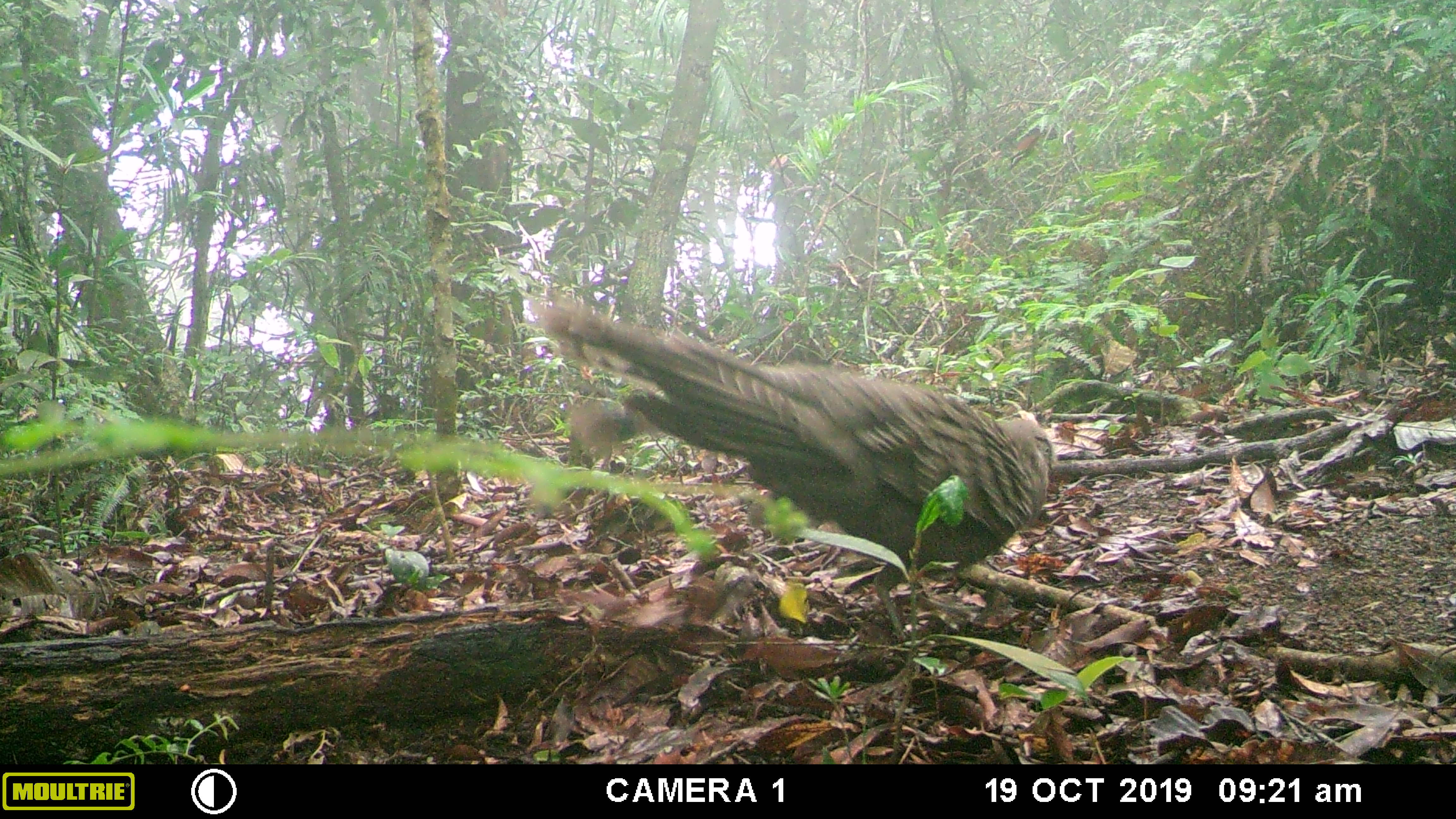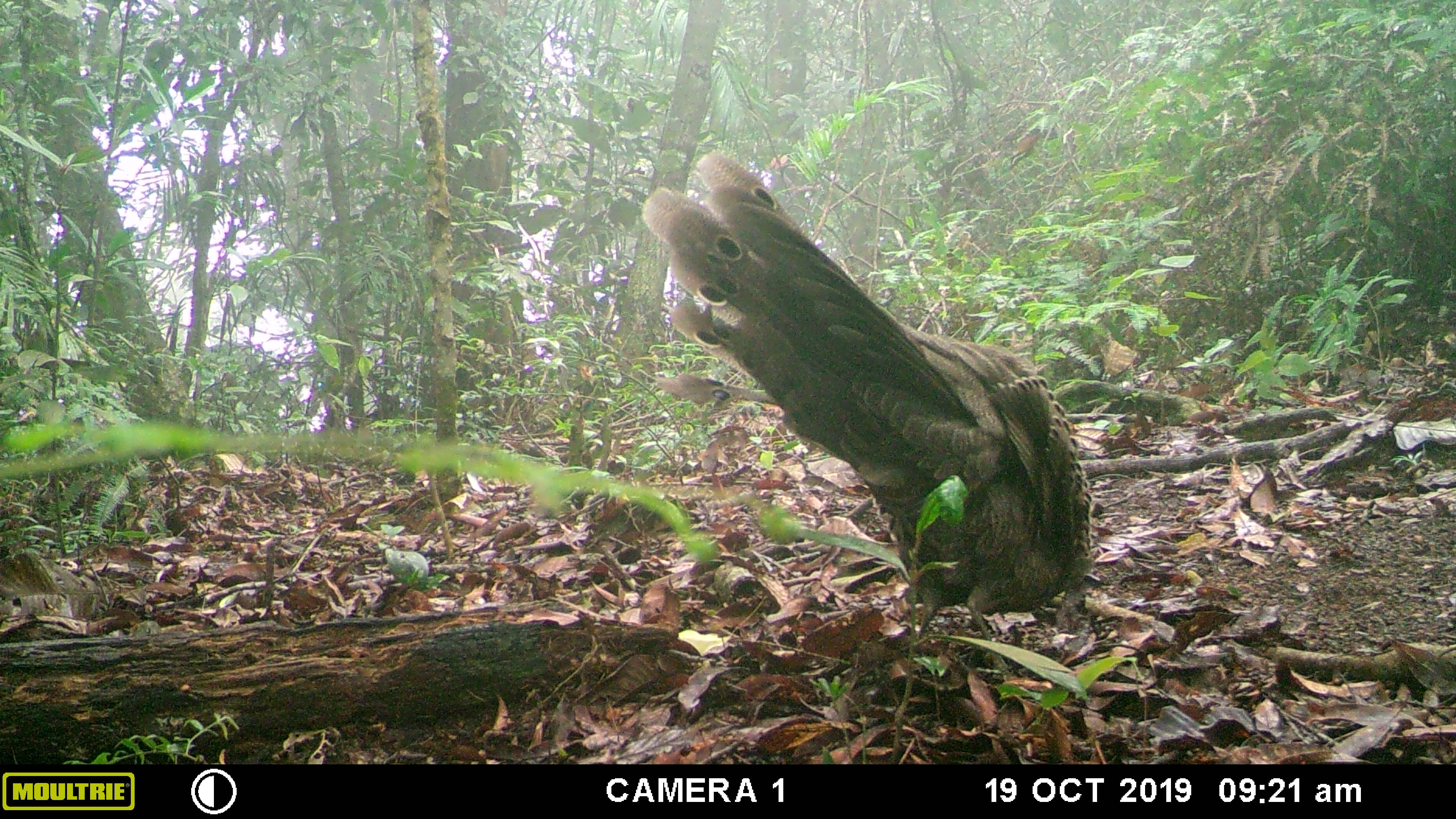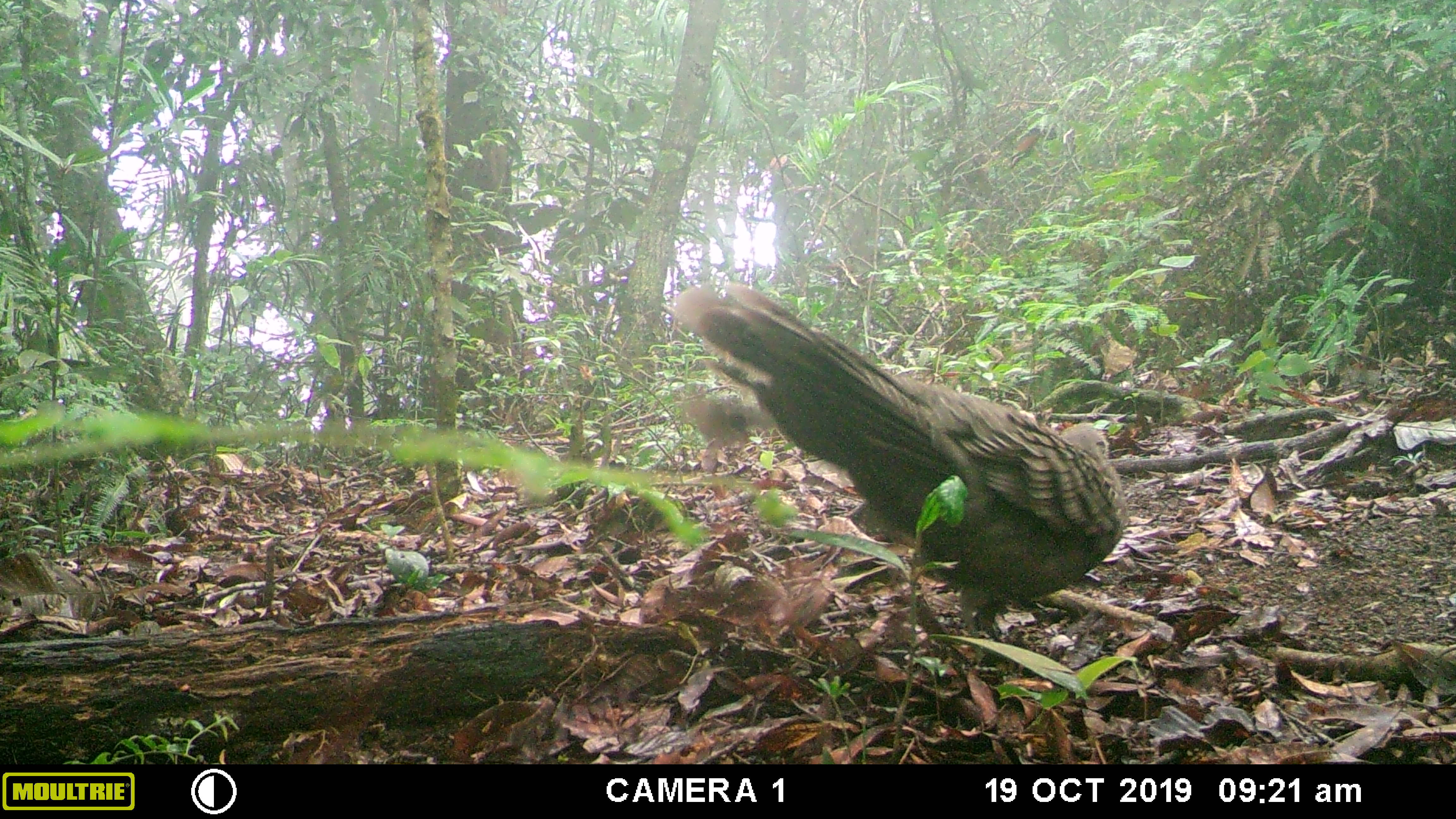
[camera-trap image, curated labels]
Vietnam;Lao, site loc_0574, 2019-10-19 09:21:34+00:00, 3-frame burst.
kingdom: Animalia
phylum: Chordata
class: Aves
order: Galliformes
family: Phasianidae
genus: Polyplectron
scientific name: Polyplectron bicalcaratum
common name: gray peacock-pheasant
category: grey peacock pheasant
Grey peacock pheasant (gray peacock-pheasant) (Polyplectron bicalcaratum). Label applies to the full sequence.